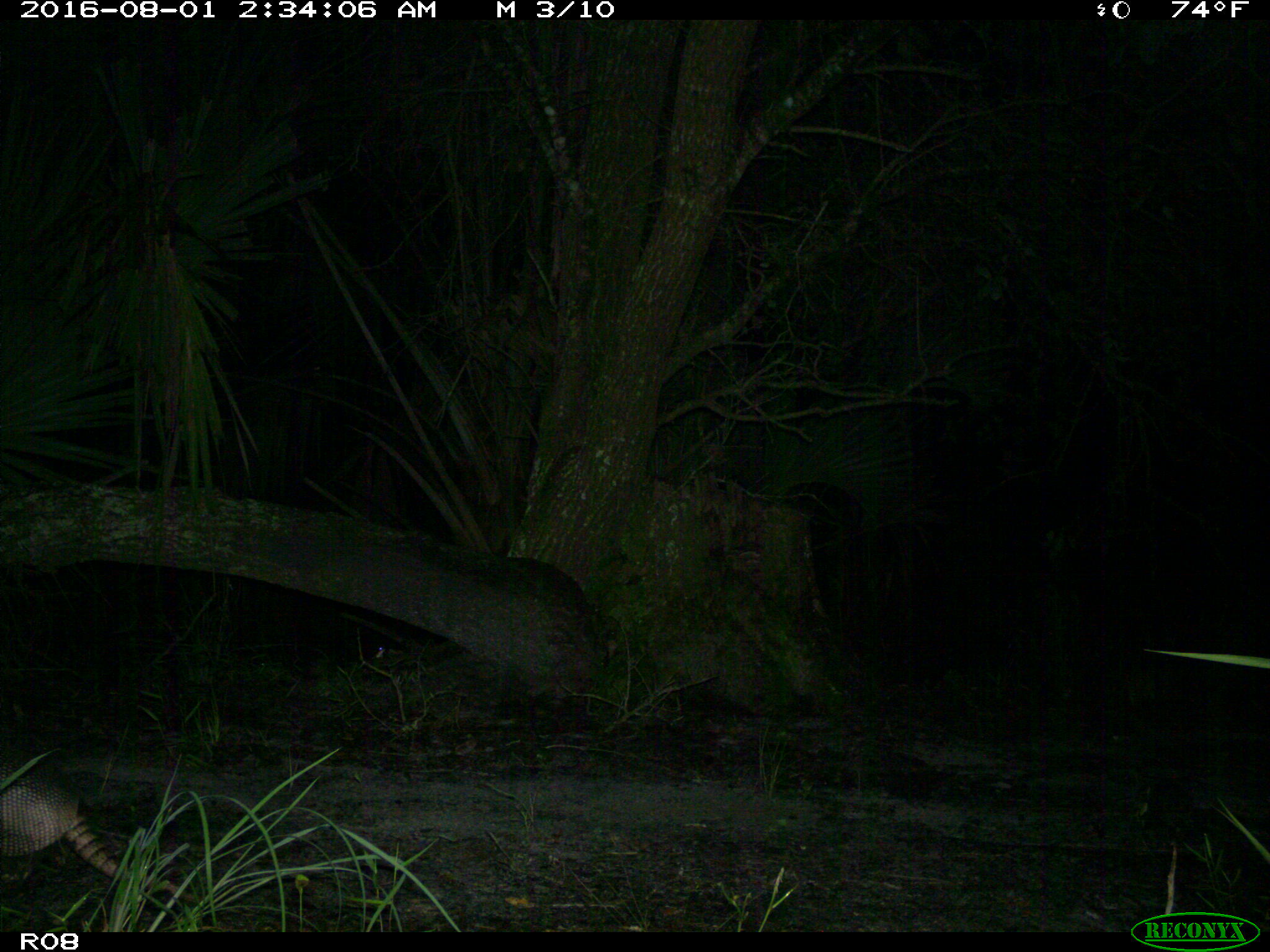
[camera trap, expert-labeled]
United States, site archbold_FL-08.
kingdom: Animalia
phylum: Chordata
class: Mammalia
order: Cingulata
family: Dasypodidae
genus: Dasypus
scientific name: Dasypus novemcinctus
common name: nine-banded armadillo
Dasypus novemcinctus (nine-banded armadillo).